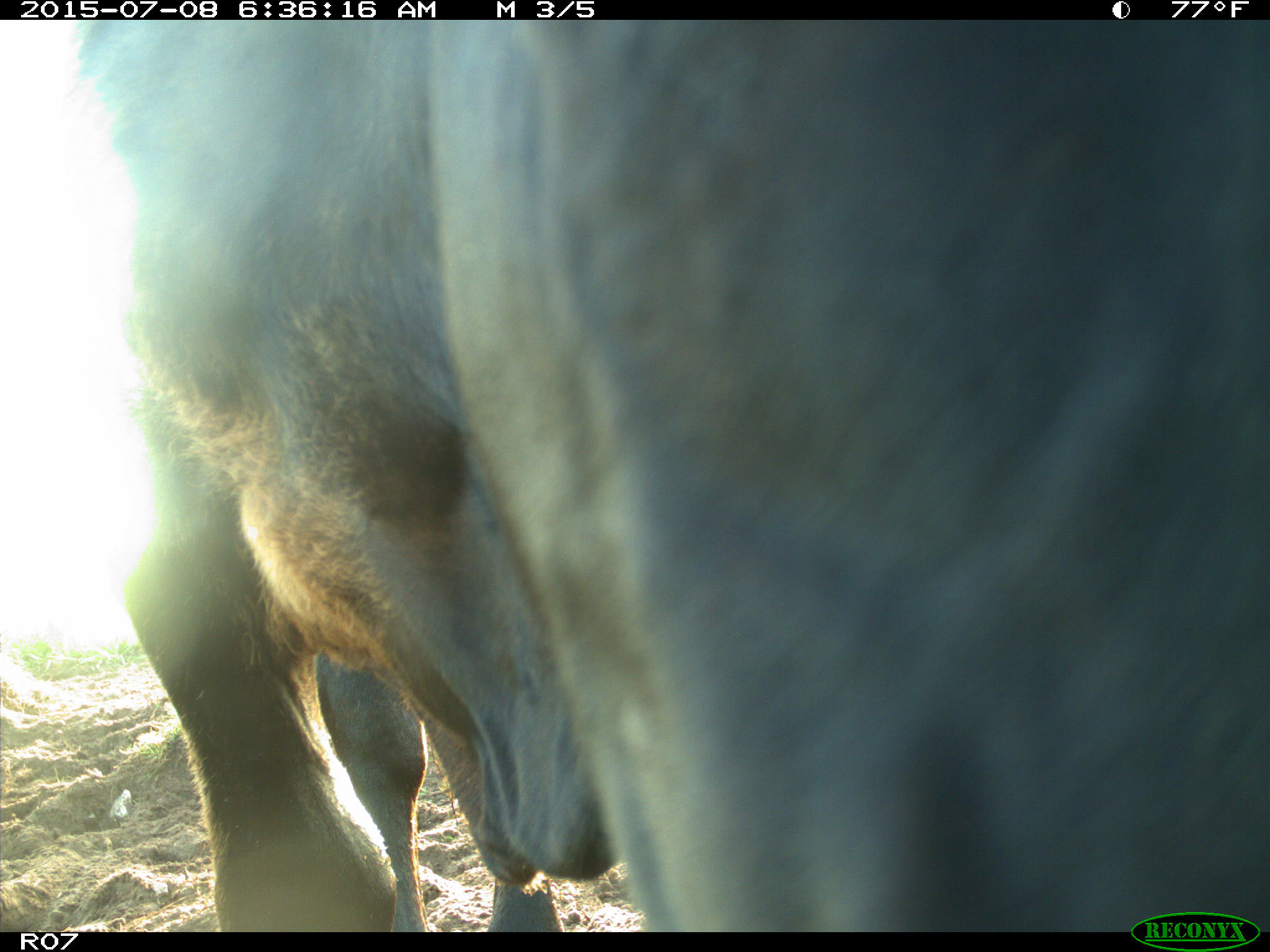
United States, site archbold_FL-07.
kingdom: Animalia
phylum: Chordata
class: Mammalia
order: Artiodactyla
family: Bovidae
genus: Bos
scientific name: Bos taurus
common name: domestic cow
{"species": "Bos taurus (domestic cow)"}